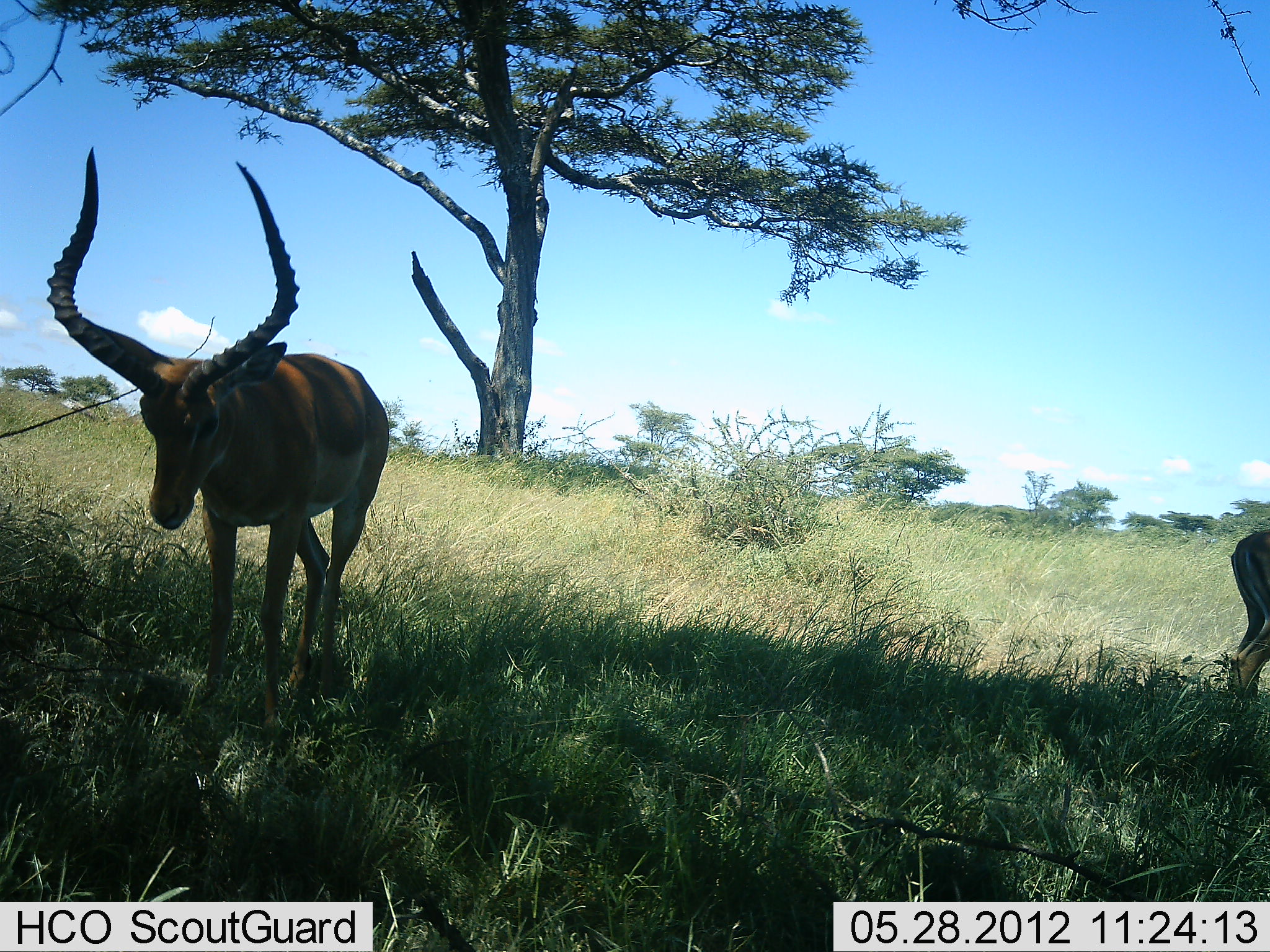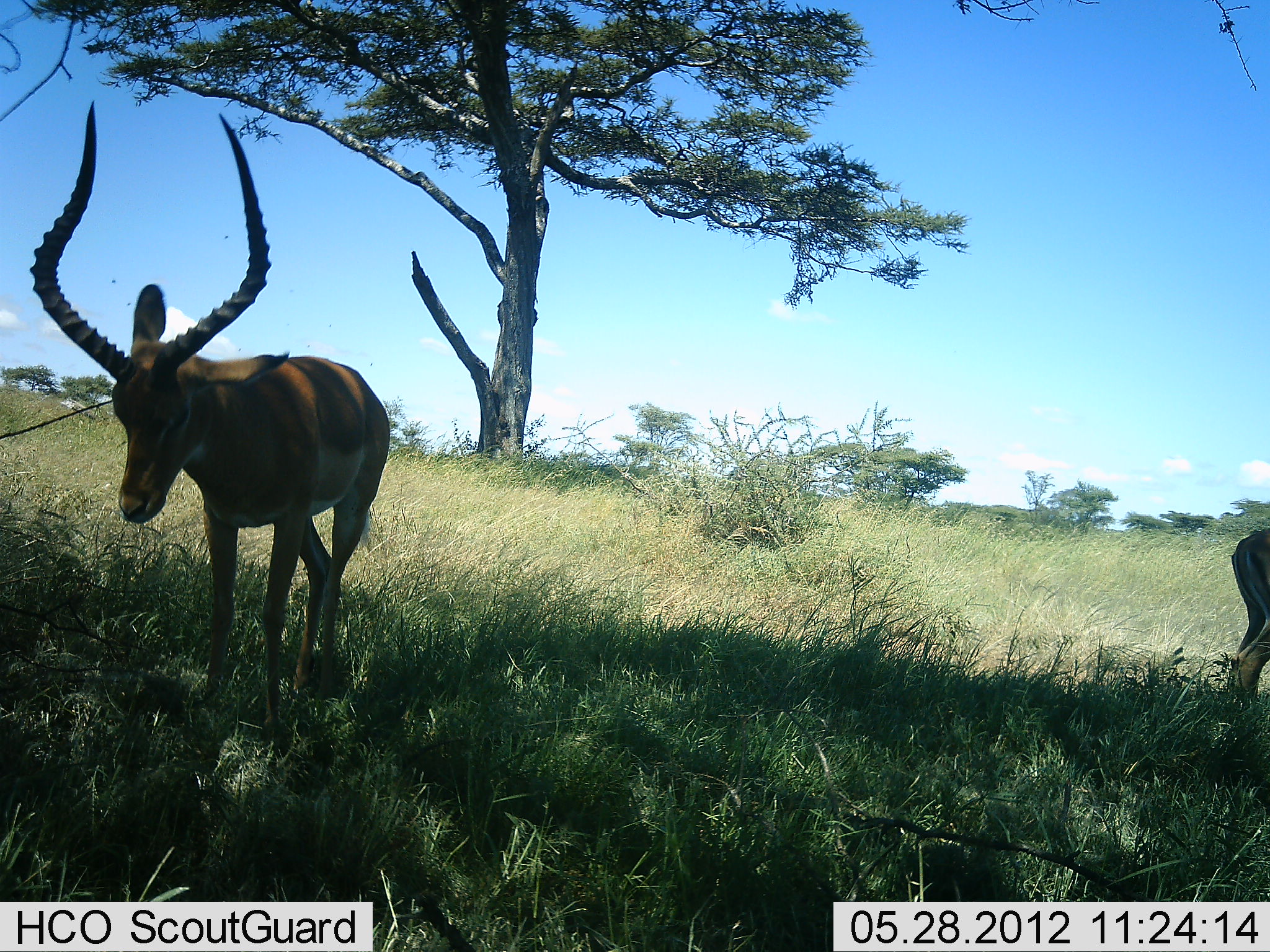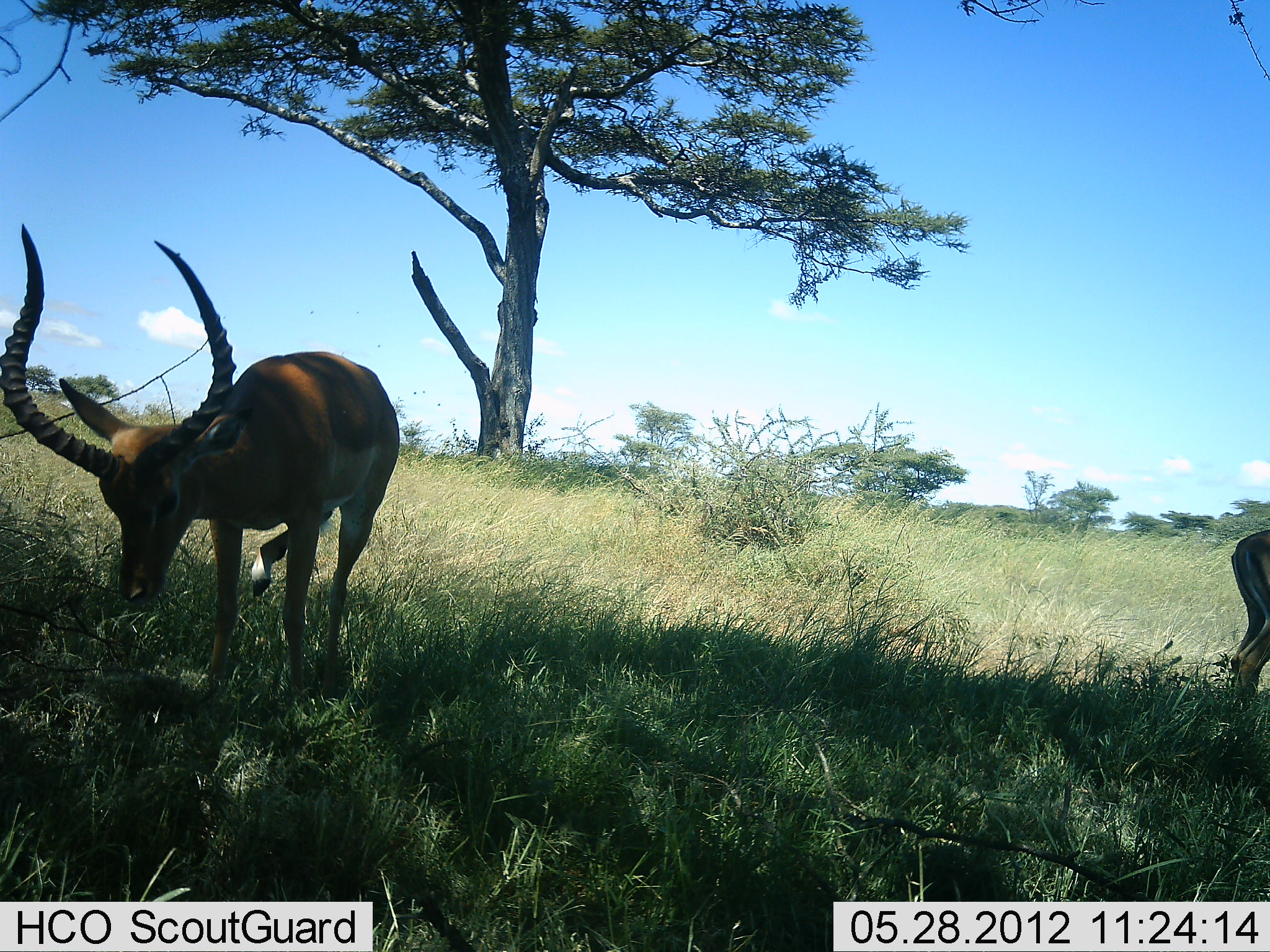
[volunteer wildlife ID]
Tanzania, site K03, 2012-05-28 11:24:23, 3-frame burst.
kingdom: Animalia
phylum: Chordata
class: Mammalia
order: Artiodactyla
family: Bovidae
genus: Aepyceros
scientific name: Aepyceros melampus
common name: impala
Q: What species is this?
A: Impala (Aepyceros melampus).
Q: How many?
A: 2.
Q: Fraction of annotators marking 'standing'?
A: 90%.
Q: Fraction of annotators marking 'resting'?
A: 0%.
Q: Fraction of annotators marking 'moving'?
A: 0%.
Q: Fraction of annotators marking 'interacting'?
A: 0%.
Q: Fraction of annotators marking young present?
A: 0%.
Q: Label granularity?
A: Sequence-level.